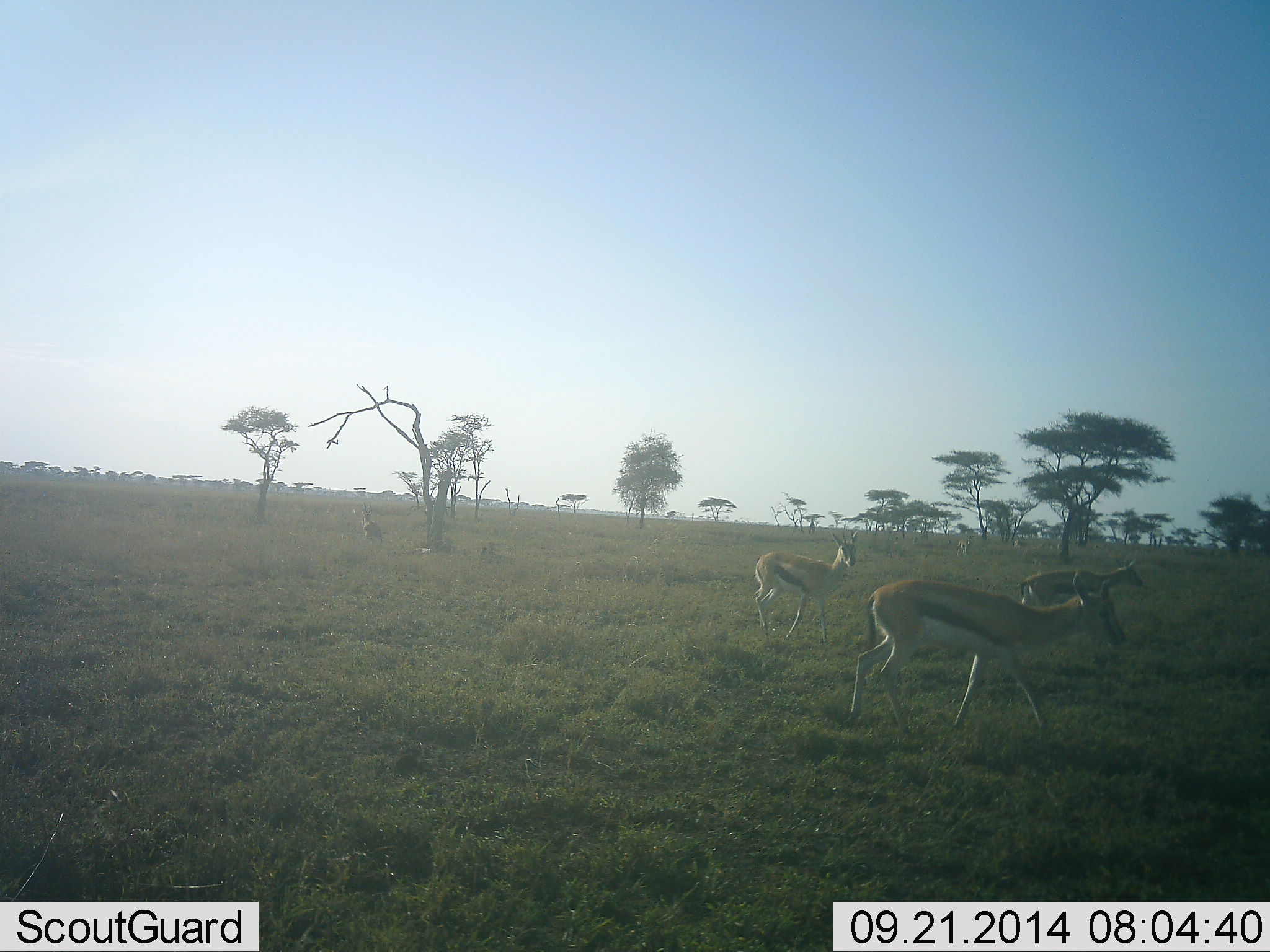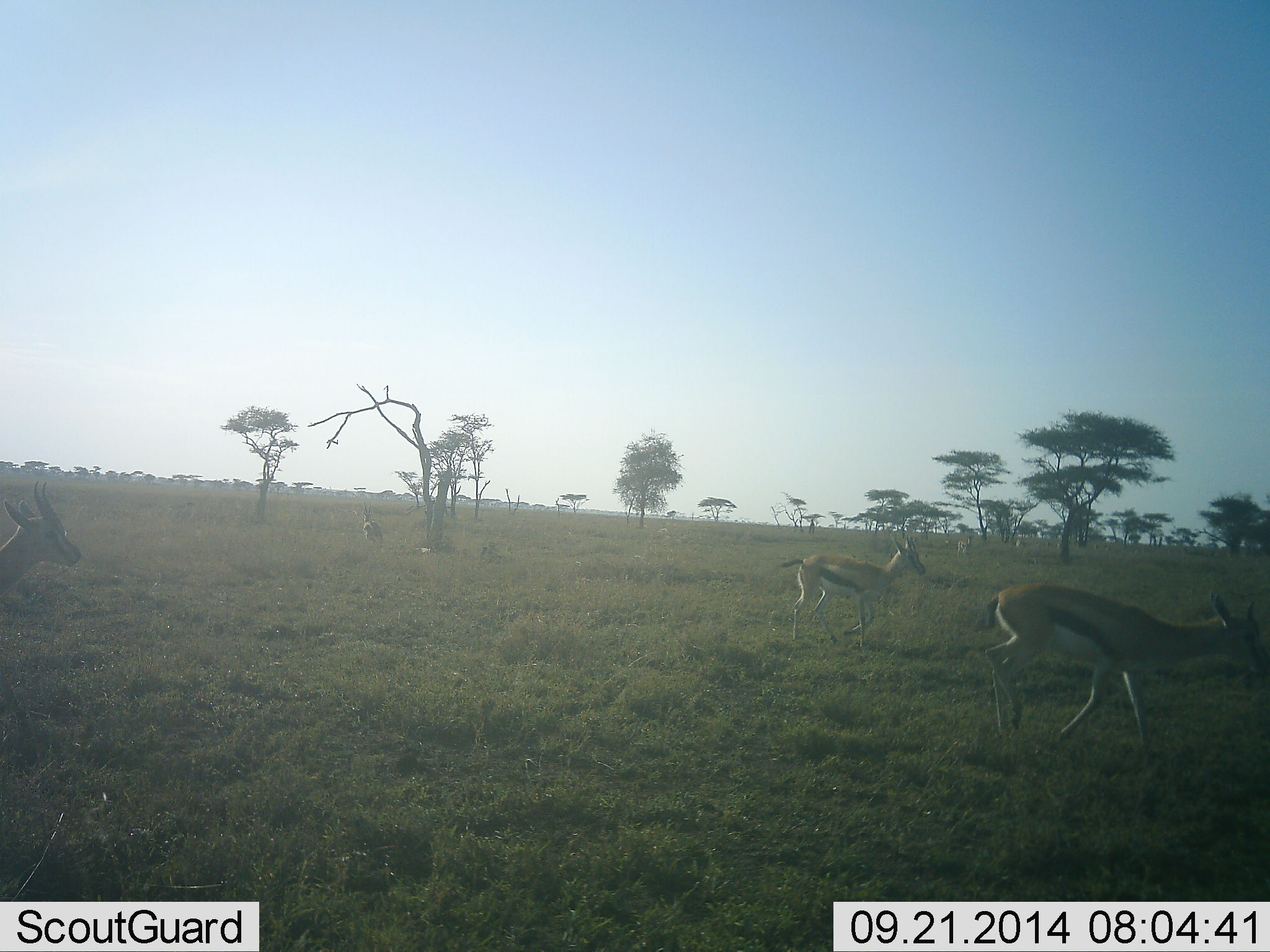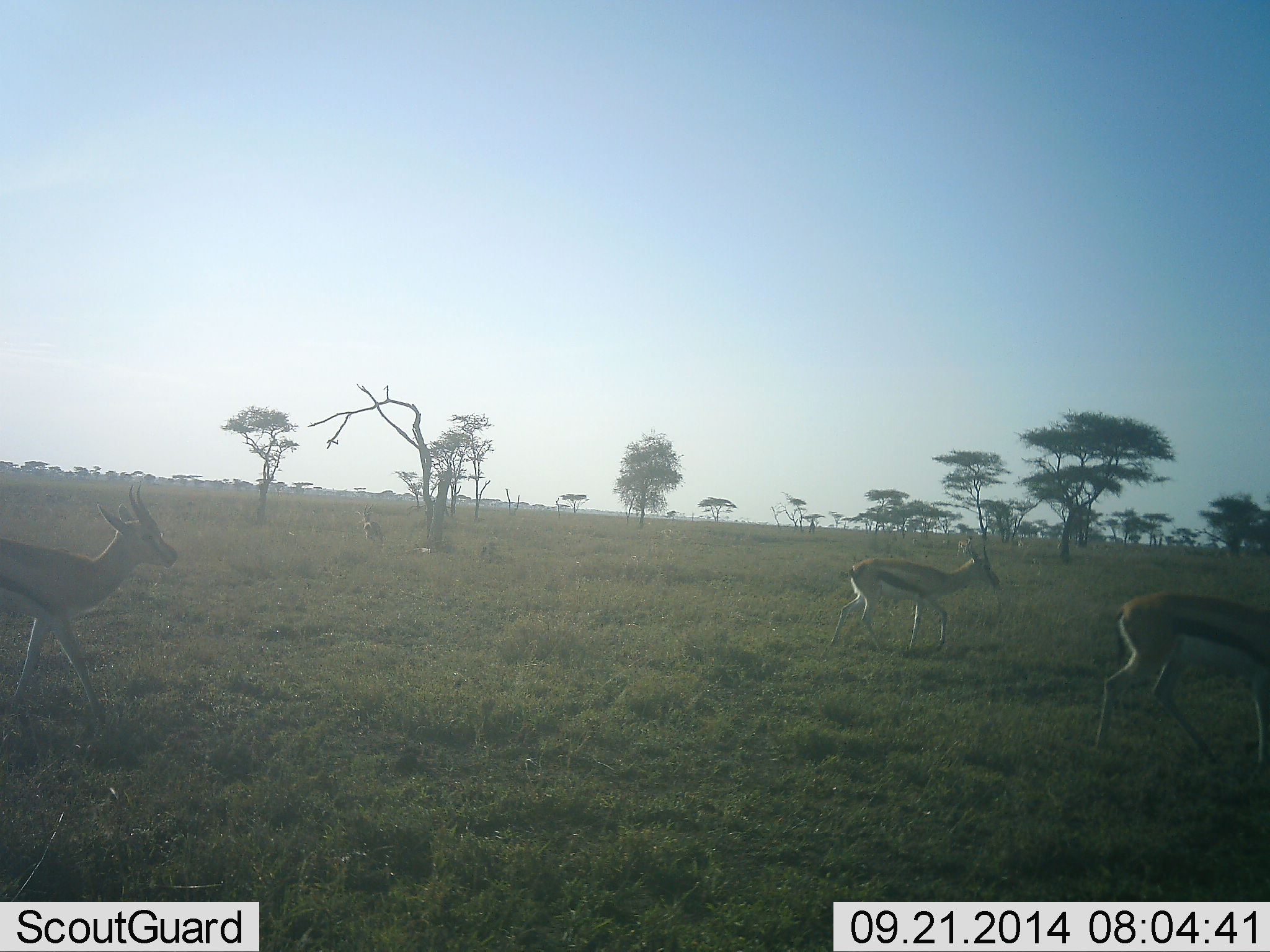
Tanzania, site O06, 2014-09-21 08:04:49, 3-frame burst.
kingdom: Animalia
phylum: Chordata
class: Mammalia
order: Artiodactyla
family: Bovidae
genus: Eudorcas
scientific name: Eudorcas thomsonii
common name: thomson's gazelle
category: gazellethomsons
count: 4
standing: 20%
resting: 0%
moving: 100%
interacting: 0%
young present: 0%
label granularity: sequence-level